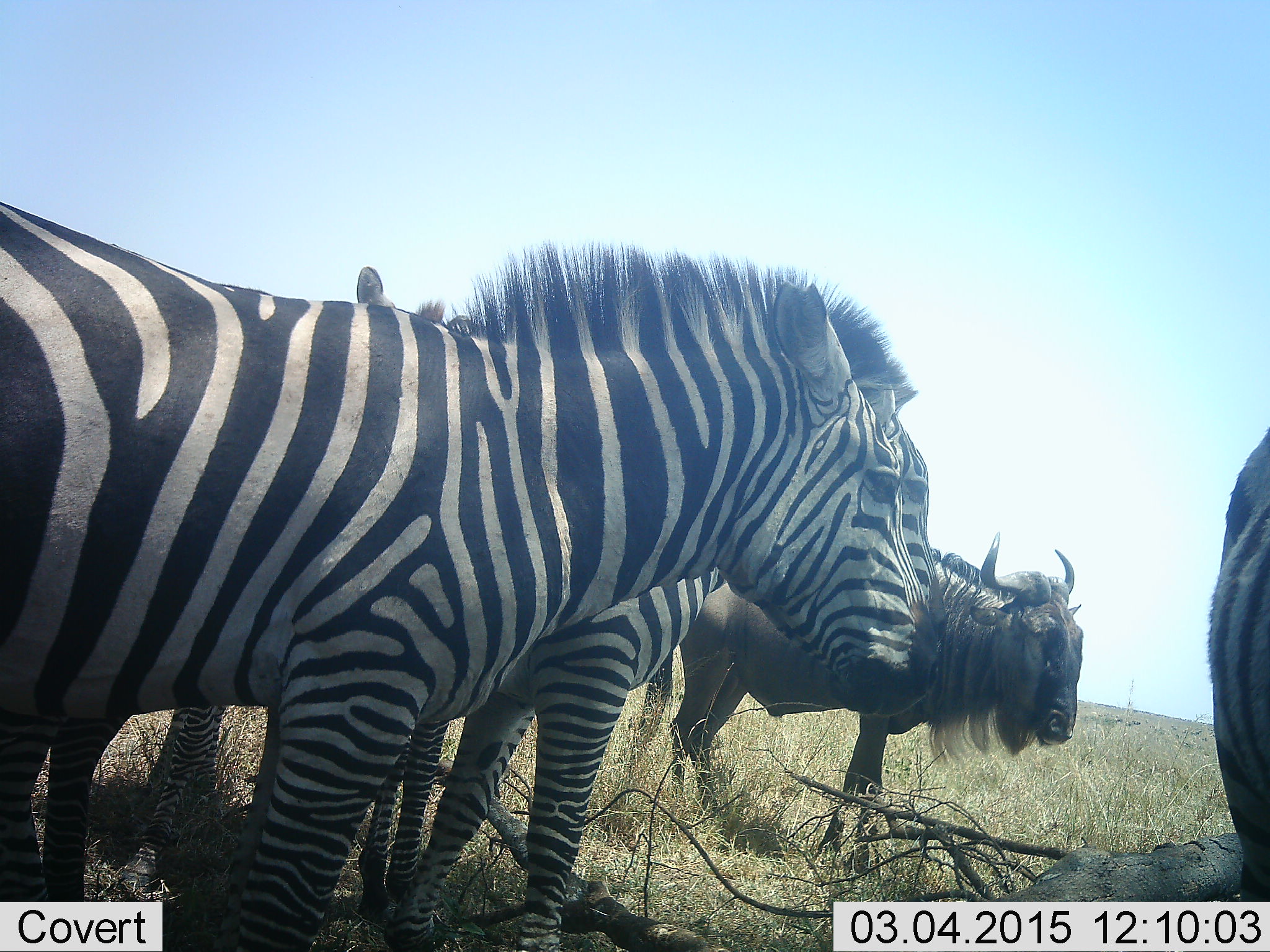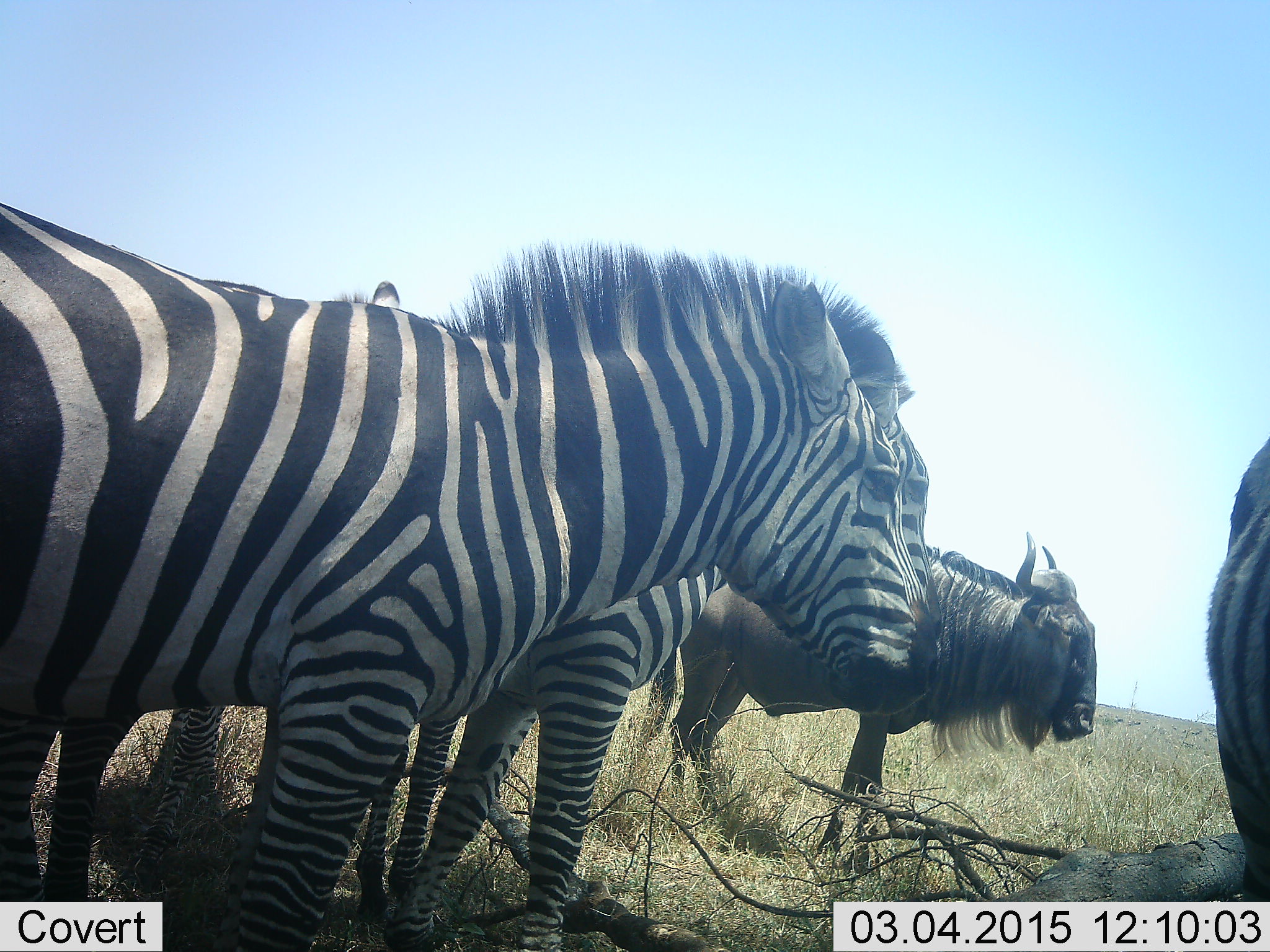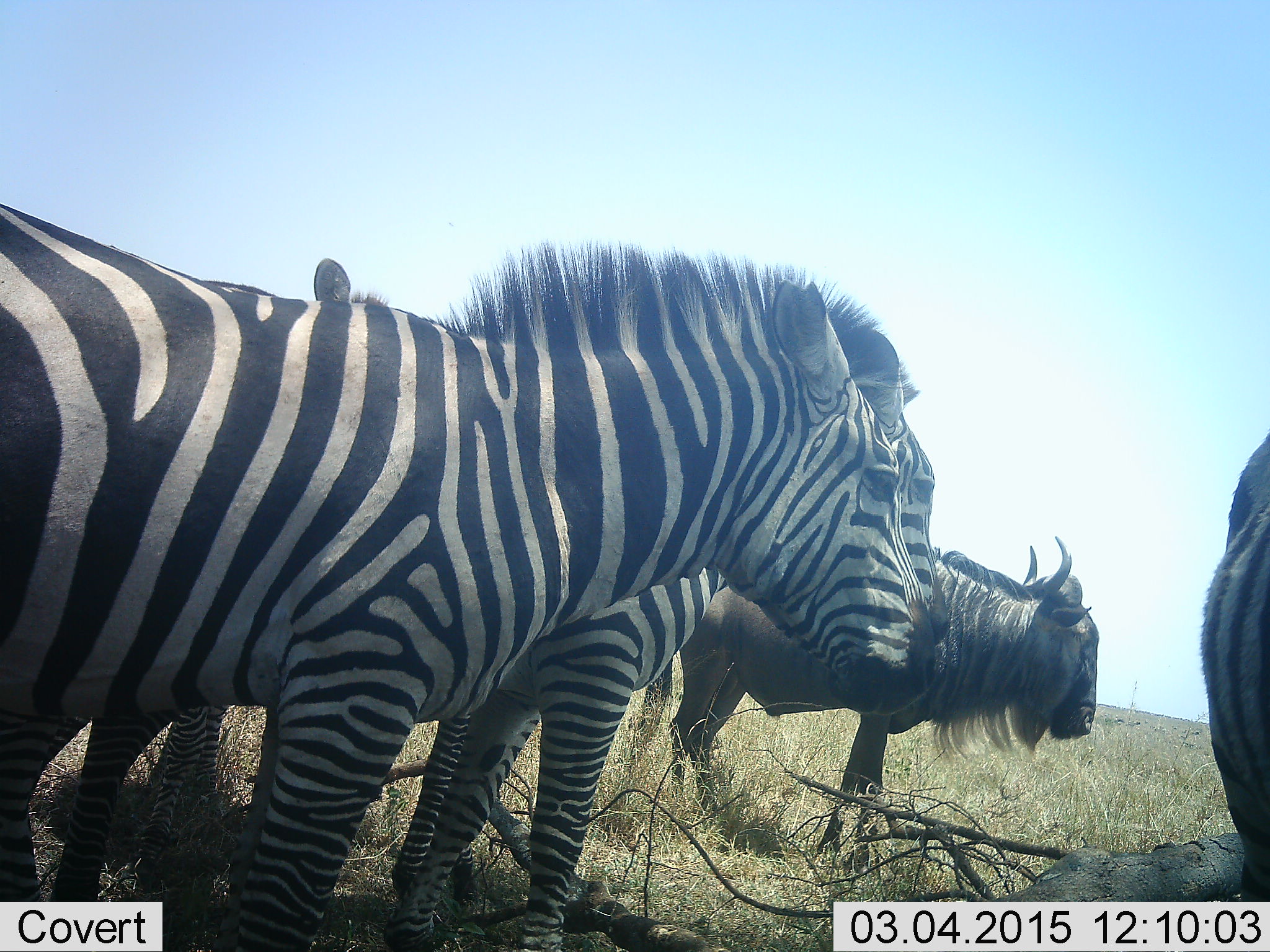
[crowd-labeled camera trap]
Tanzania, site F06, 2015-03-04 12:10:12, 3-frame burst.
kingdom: Animalia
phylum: Chordata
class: Mammalia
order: Artiodactyla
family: Bovidae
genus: Connochaetes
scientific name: Connochaetes taurinus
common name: blue wildebeest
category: wildebeest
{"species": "wildebeest (blue wildebeest) (Connochaetes taurinus)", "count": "1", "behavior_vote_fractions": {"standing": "100%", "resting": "10%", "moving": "0%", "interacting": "0%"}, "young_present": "0%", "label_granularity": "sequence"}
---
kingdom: Animalia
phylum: Chordata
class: Mammalia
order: Perissodactyla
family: Equidae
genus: Equus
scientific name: Equus quagga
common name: plains zebra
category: zebra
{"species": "zebra (plains zebra) (Equus quagga)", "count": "4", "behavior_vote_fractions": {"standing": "100%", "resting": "9%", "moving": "0%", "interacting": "18%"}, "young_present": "9%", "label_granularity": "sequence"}